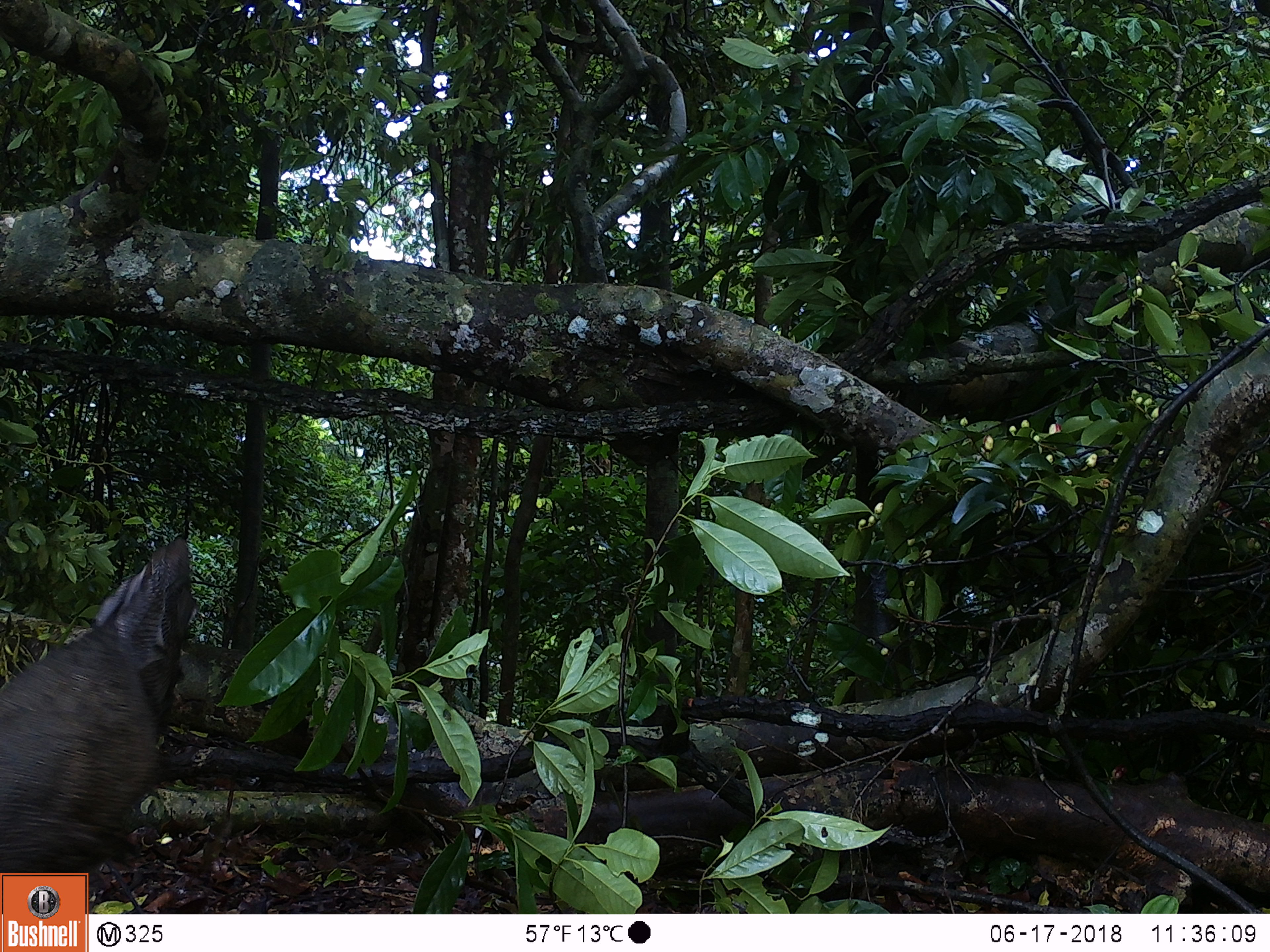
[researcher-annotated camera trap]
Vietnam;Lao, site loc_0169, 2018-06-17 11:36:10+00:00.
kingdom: Animalia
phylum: Chordata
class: Aves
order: Galliformes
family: Phasianidae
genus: Rheinardia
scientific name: Rheinardia ocellata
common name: crested argus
Crested argus (Rheinardia ocellata). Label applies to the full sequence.